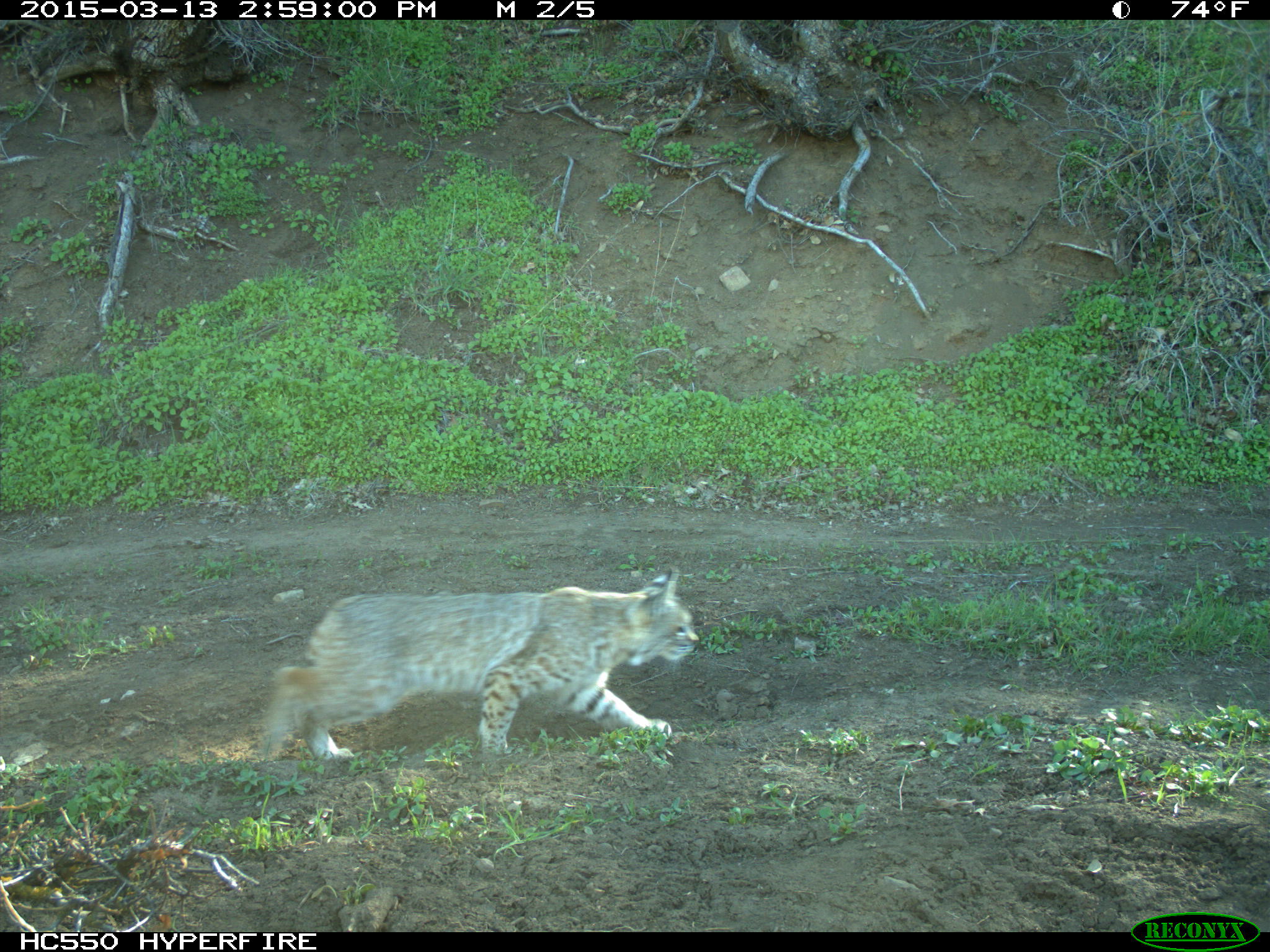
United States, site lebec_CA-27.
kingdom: Animalia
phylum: Chordata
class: Mammalia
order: Carnivora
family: Felidae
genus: Lynx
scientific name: Lynx rufus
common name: bobcat